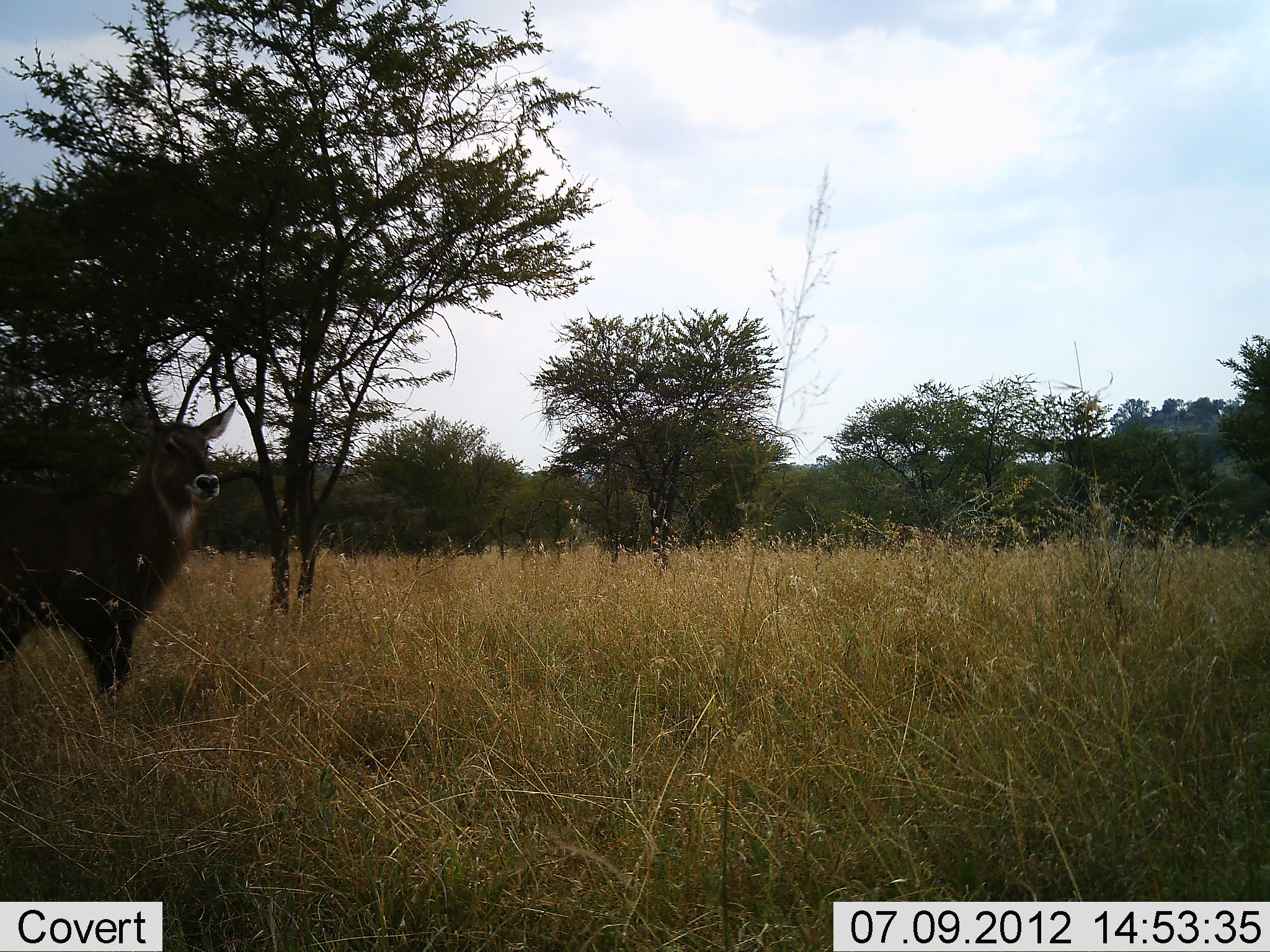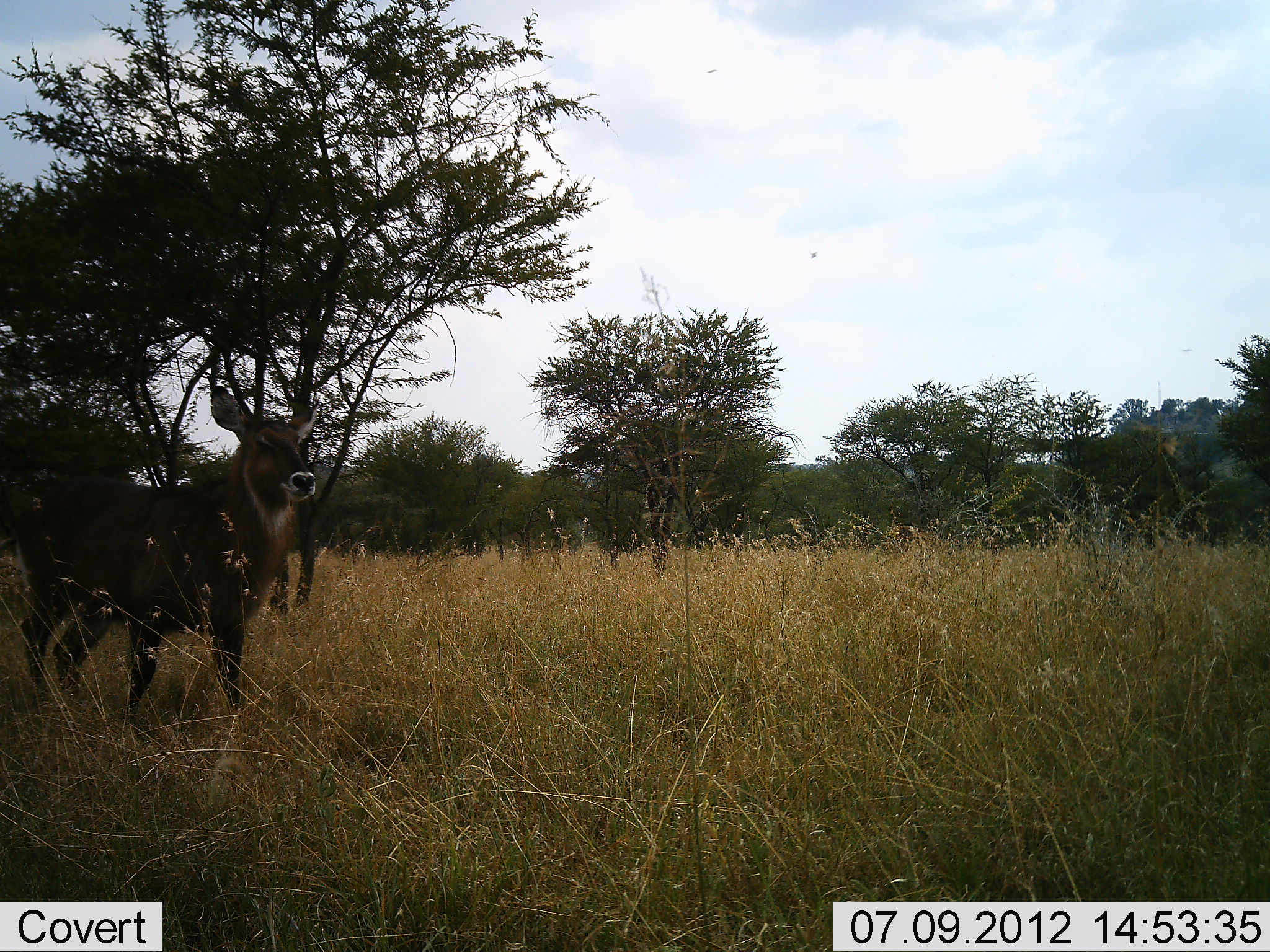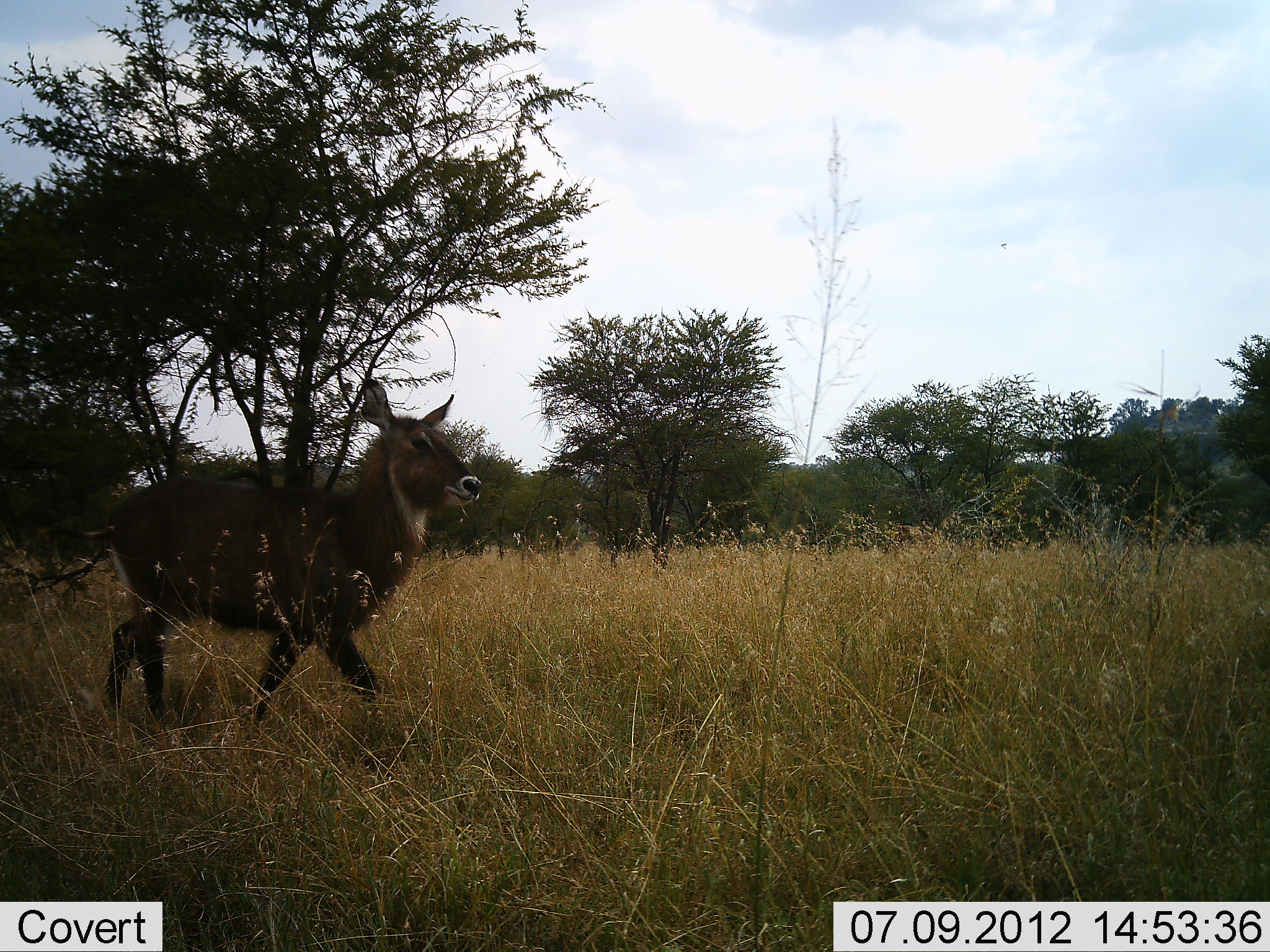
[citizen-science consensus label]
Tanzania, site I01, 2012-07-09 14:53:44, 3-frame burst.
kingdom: Animalia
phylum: Chordata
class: Mammalia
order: Artiodactyla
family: Bovidae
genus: Kobus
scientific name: Kobus ellipsiprymnus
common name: waterbuck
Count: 1.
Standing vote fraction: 10%.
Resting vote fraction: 0%.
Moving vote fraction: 90%.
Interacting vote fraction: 0%.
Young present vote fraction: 0%.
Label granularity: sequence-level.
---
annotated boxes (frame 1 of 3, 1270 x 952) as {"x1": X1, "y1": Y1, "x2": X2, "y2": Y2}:
animal: {"x1": 0, "y1": 388, "x2": 237, "y2": 706}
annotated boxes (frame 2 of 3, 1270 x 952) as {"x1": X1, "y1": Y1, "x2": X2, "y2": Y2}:
animal: {"x1": 2, "y1": 384, "x2": 320, "y2": 720}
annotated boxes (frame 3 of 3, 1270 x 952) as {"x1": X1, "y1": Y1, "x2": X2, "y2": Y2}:
animal: {"x1": 87, "y1": 380, "x2": 482, "y2": 734}